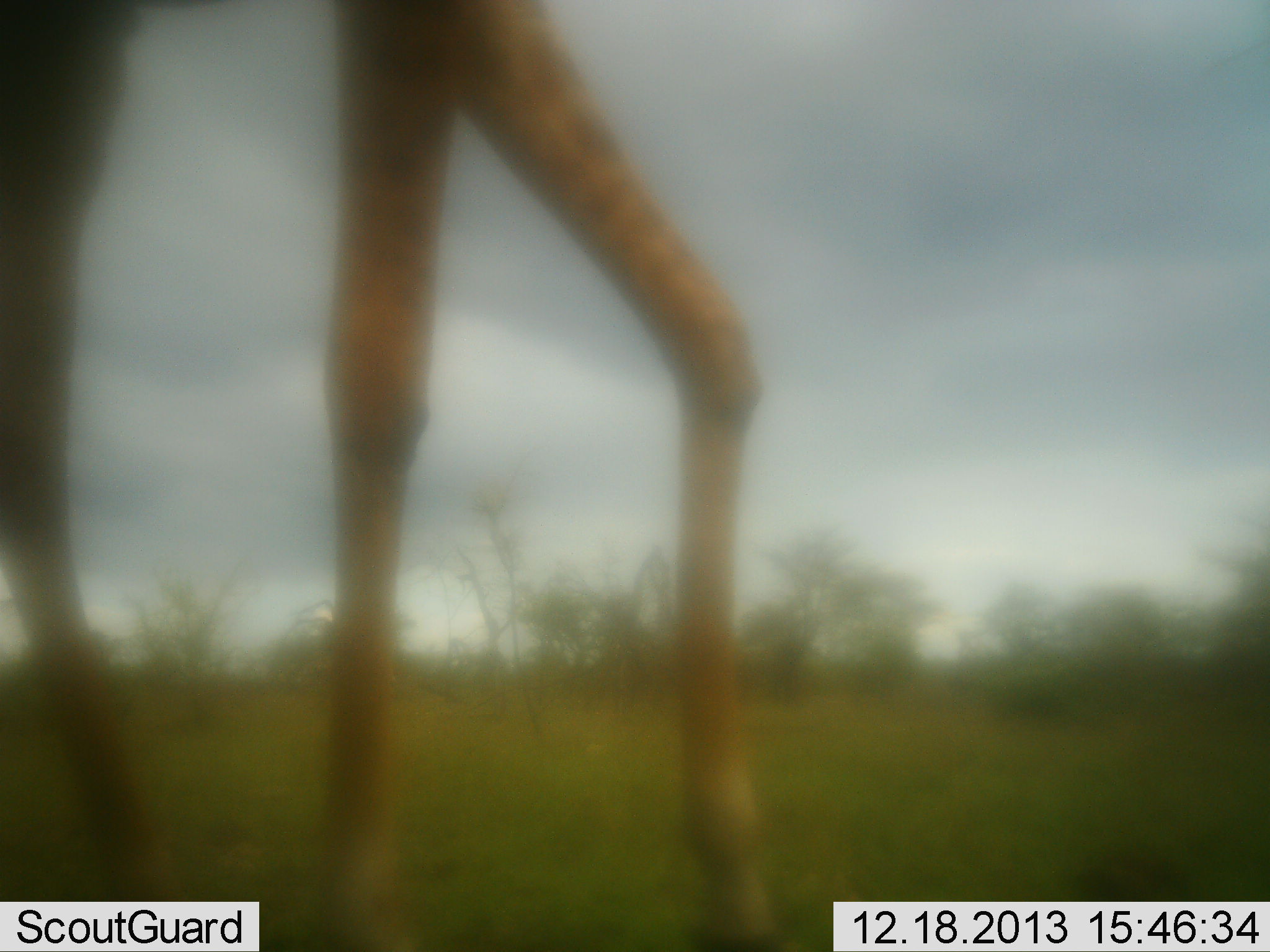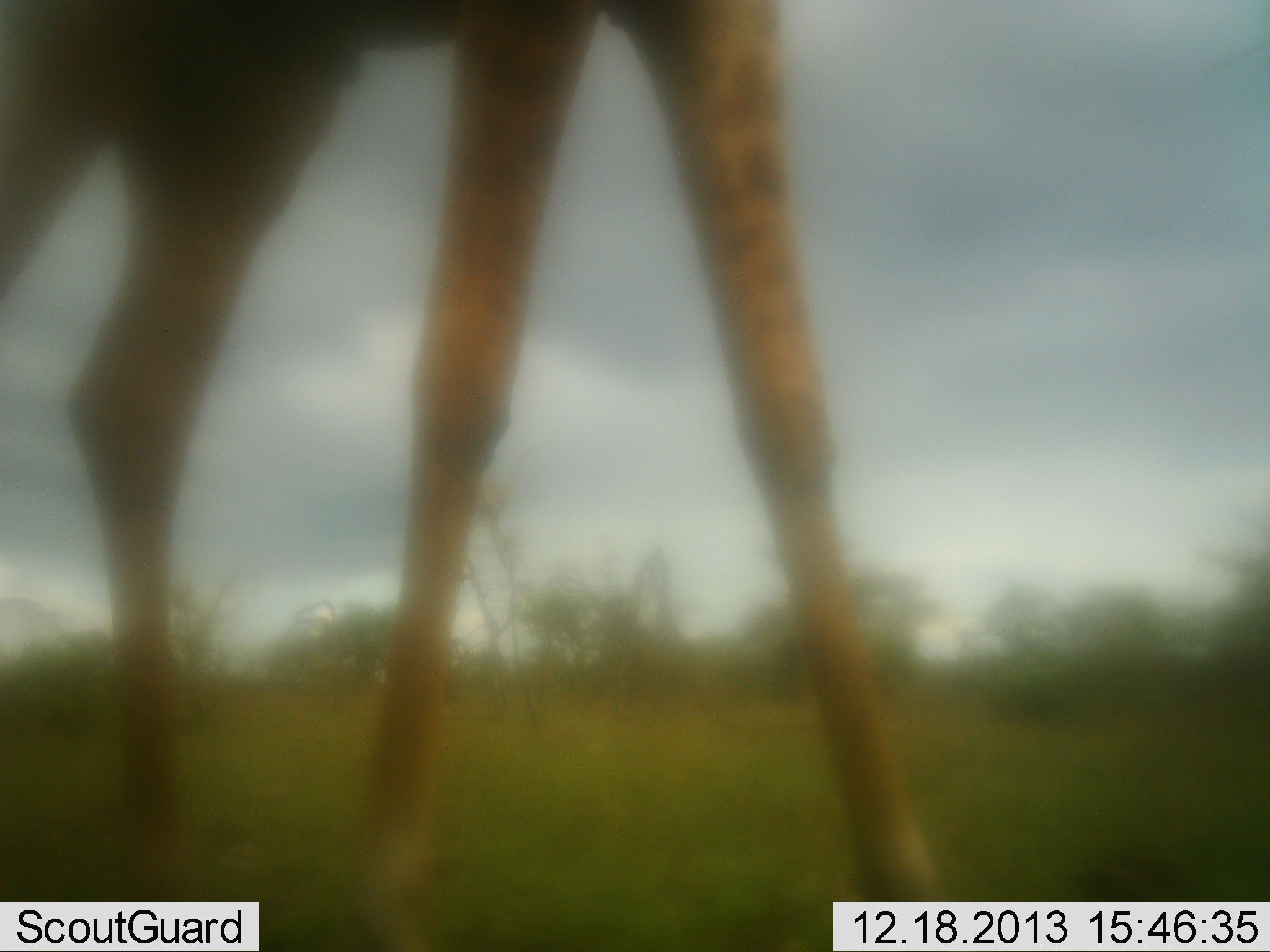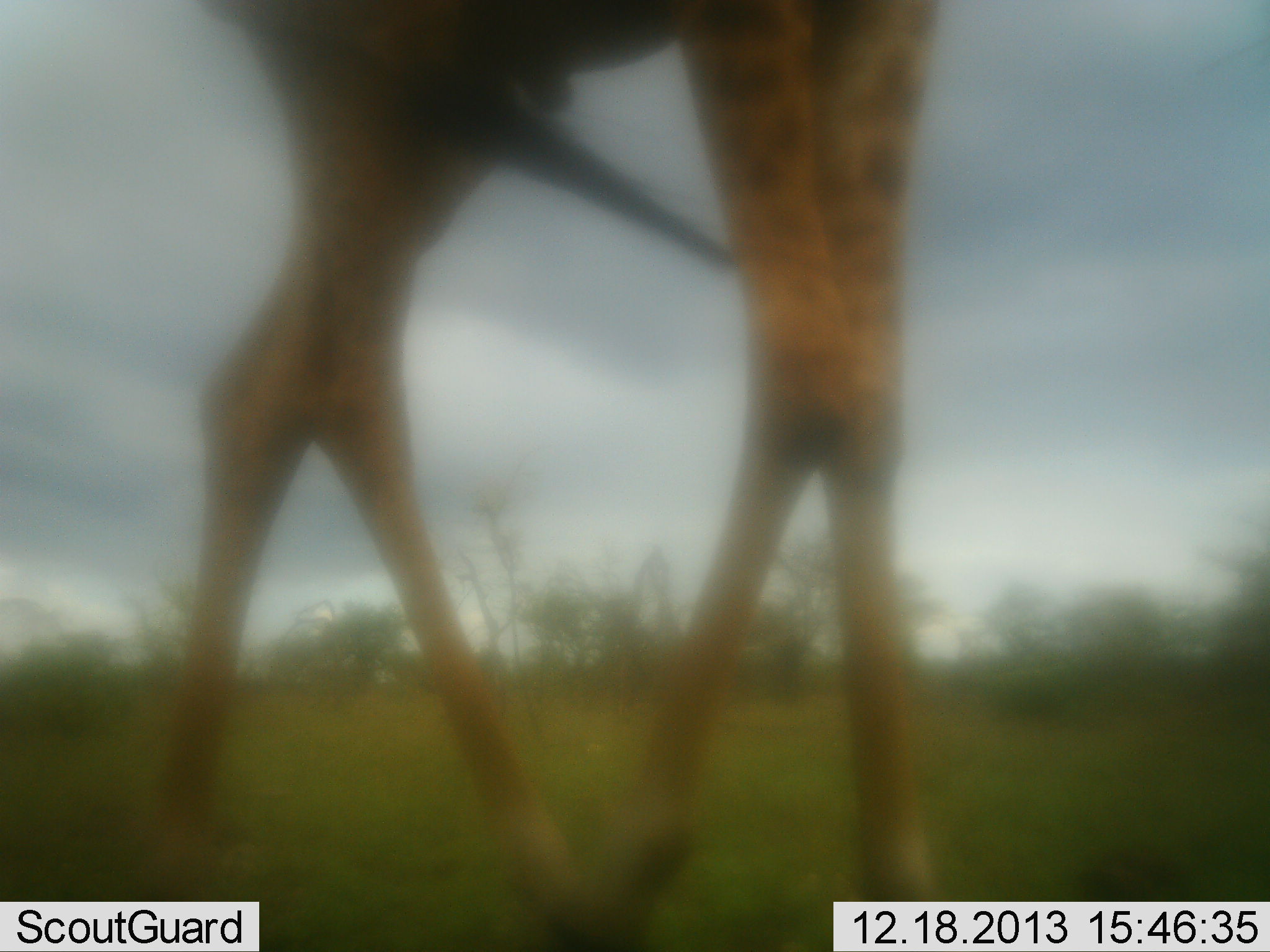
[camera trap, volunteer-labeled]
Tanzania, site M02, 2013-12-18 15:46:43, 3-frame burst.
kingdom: Animalia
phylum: Chordata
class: Mammalia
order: Artiodactyla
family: Giraffidae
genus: Giraffa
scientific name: Giraffa camelopardalis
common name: giraffe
Giraffe (Giraffa camelopardalis), count 1. Behavior (volunteer vote fractions): standing 20%, resting 0%, moving 90%, interacting 0%. Young present (vote fraction): 0%. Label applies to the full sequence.